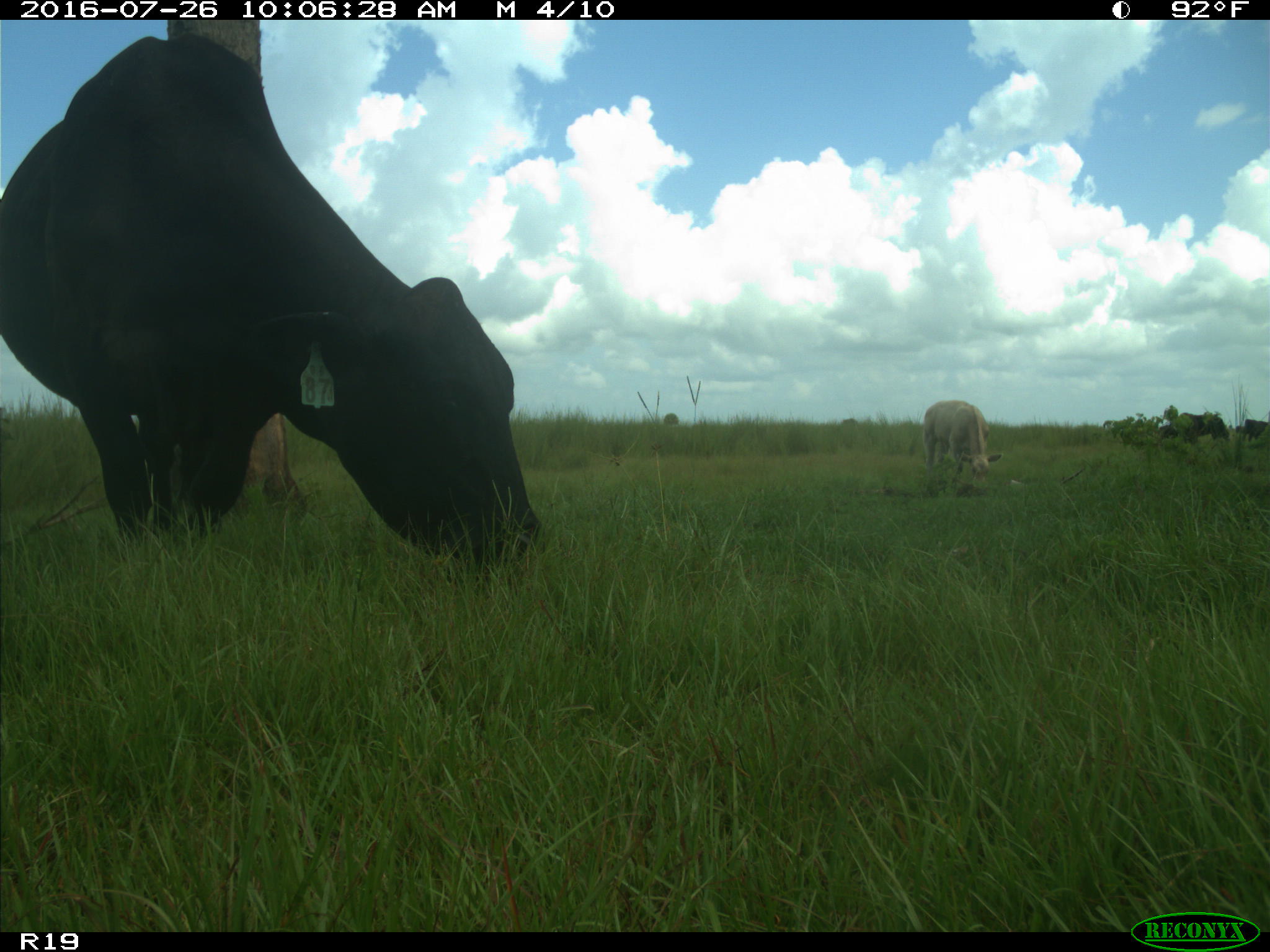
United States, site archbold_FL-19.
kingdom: Animalia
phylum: Chordata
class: Mammalia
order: Artiodactyla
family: Bovidae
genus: Bos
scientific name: Bos taurus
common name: domestic cow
Bos taurus (domestic cow).